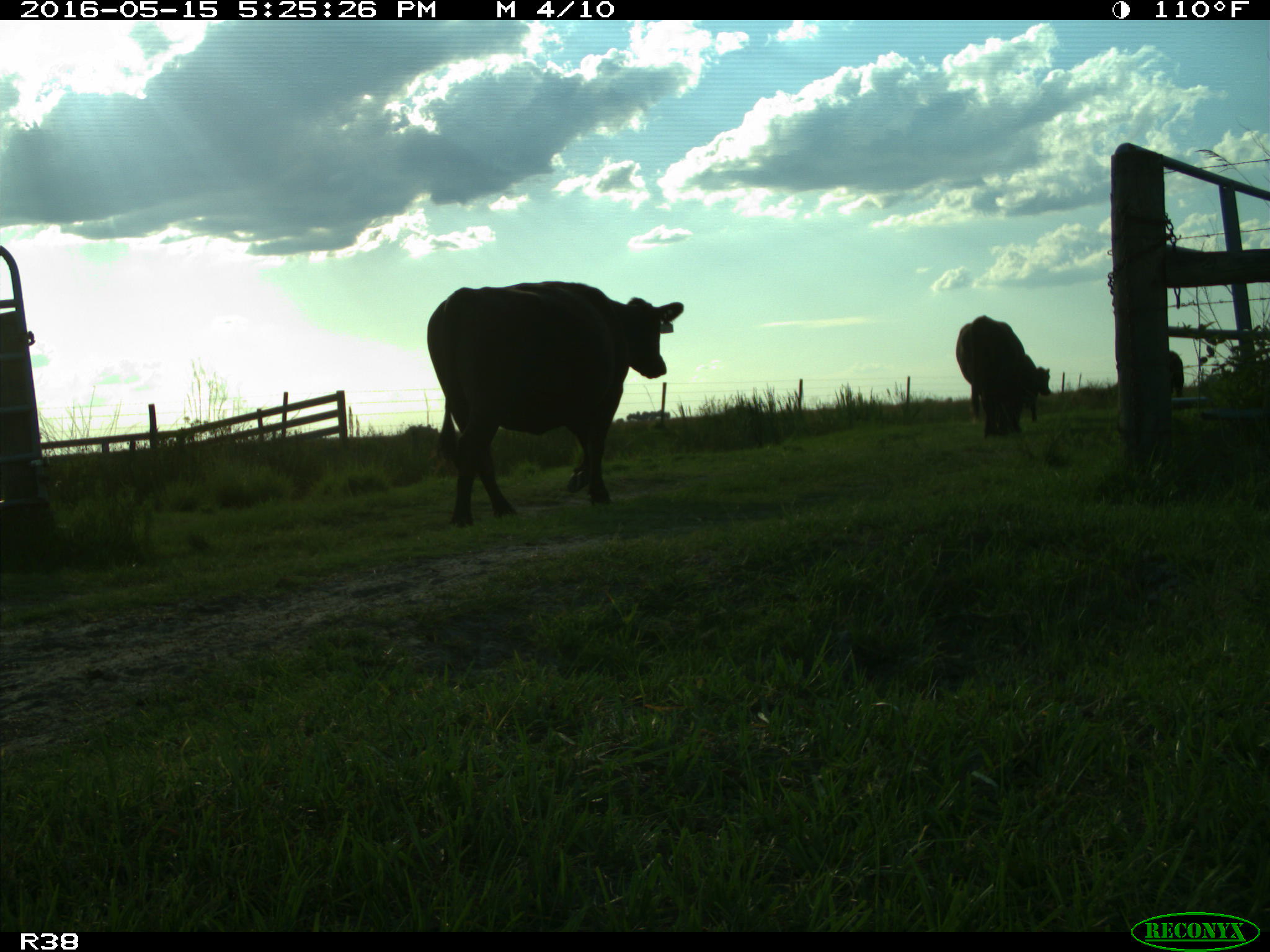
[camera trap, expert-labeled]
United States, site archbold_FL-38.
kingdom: Animalia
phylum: Chordata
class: Mammalia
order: Artiodactyla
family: Bovidae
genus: Bos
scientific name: Bos taurus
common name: domestic cow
Bos taurus (domestic cow).